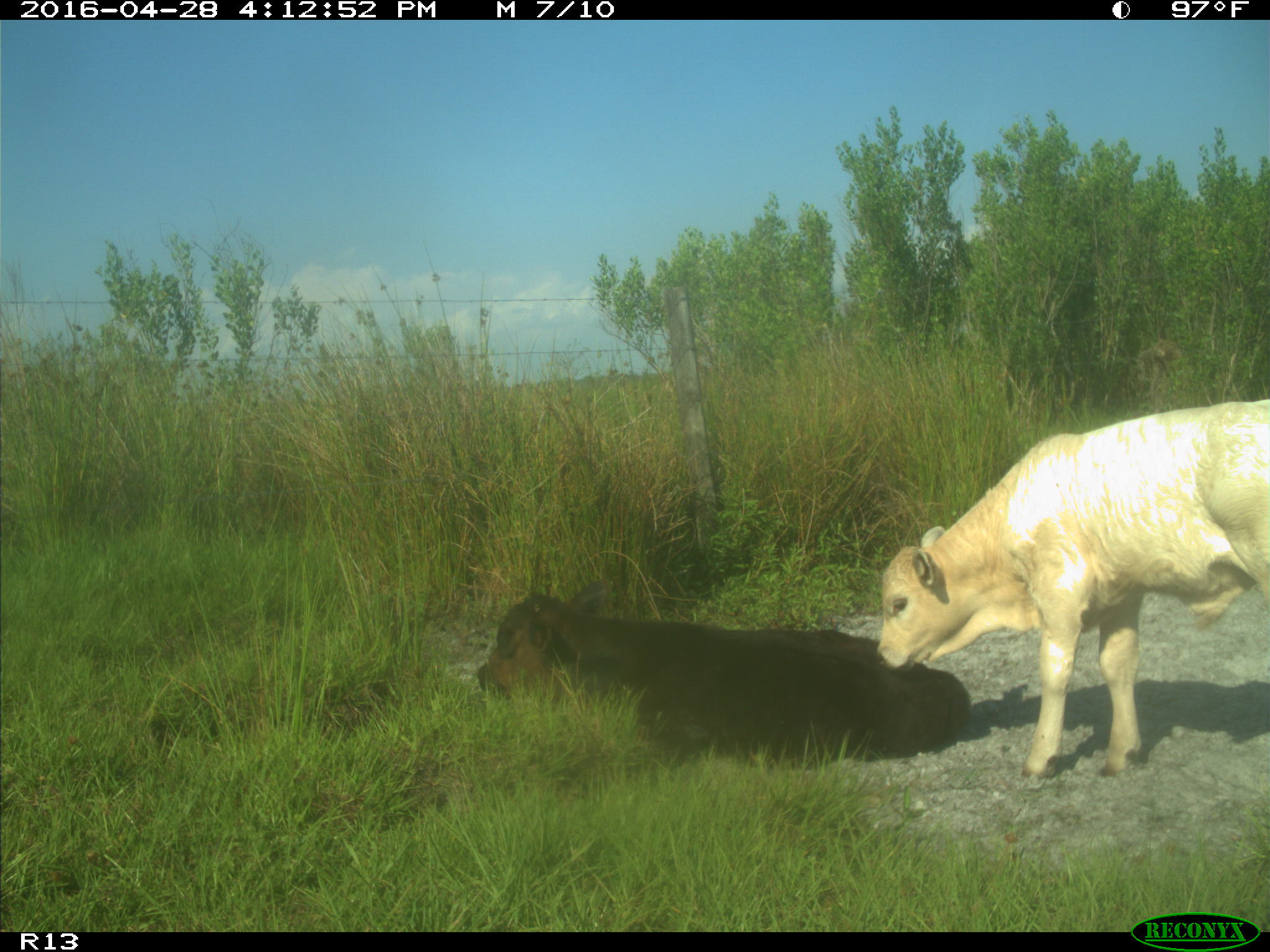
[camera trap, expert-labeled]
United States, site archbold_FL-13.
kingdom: Animalia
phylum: Chordata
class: Mammalia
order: Artiodactyla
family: Bovidae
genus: Bos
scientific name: Bos taurus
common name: domestic cow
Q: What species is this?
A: Bos taurus (domestic cow).